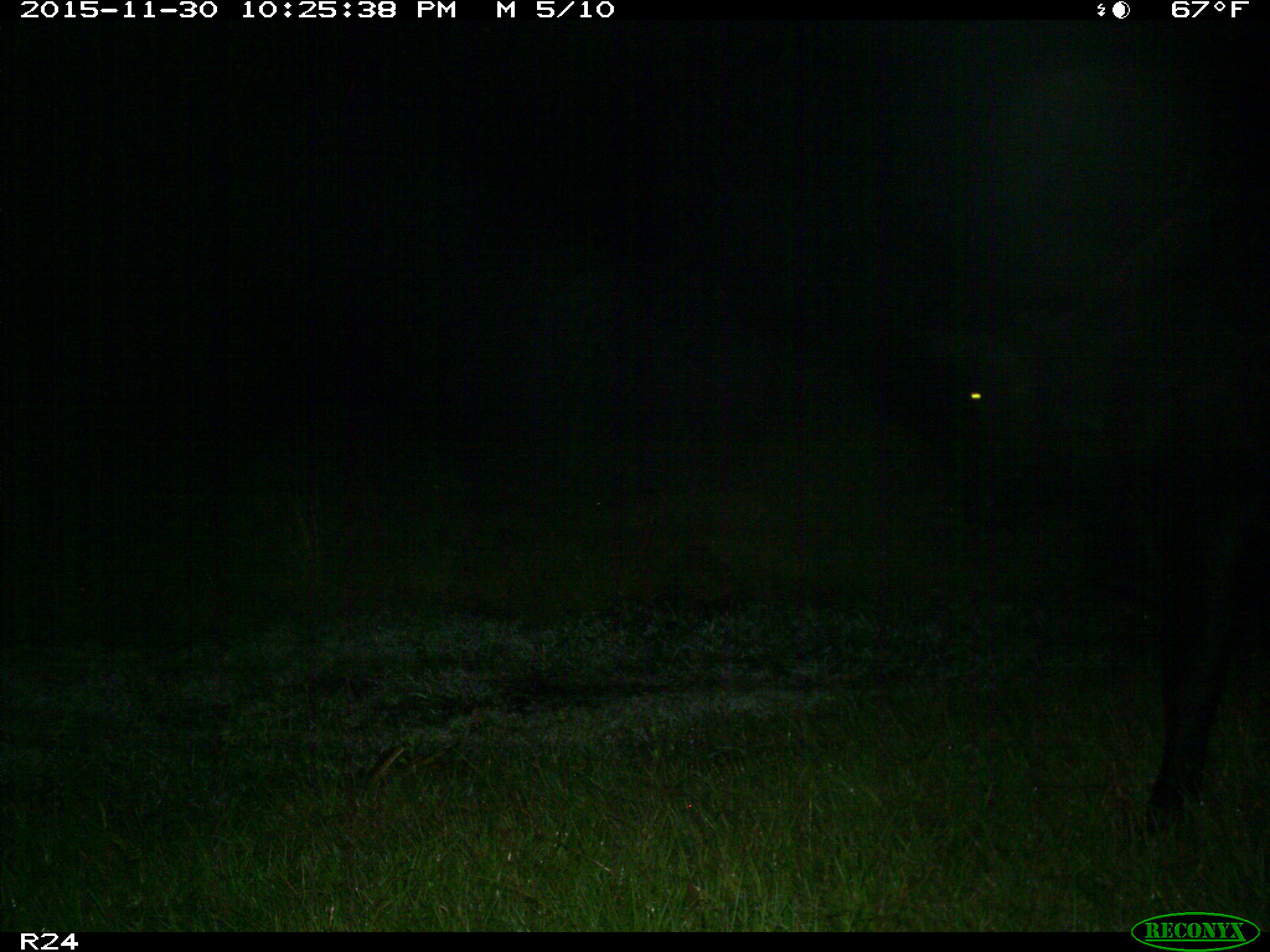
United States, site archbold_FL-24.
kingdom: Animalia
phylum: Chordata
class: Mammalia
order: Artiodactyla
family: Bovidae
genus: Bos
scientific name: Bos taurus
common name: domestic cow